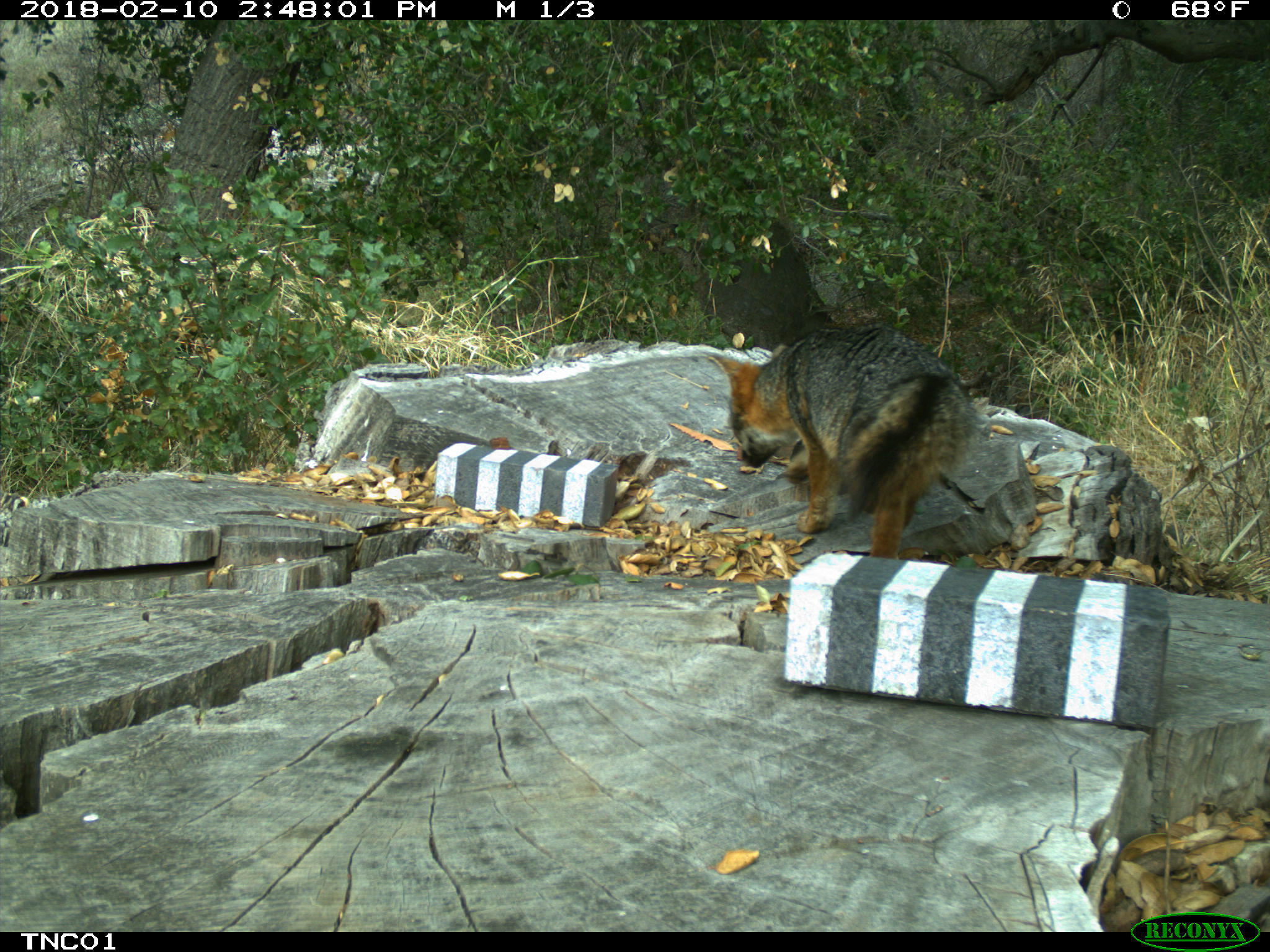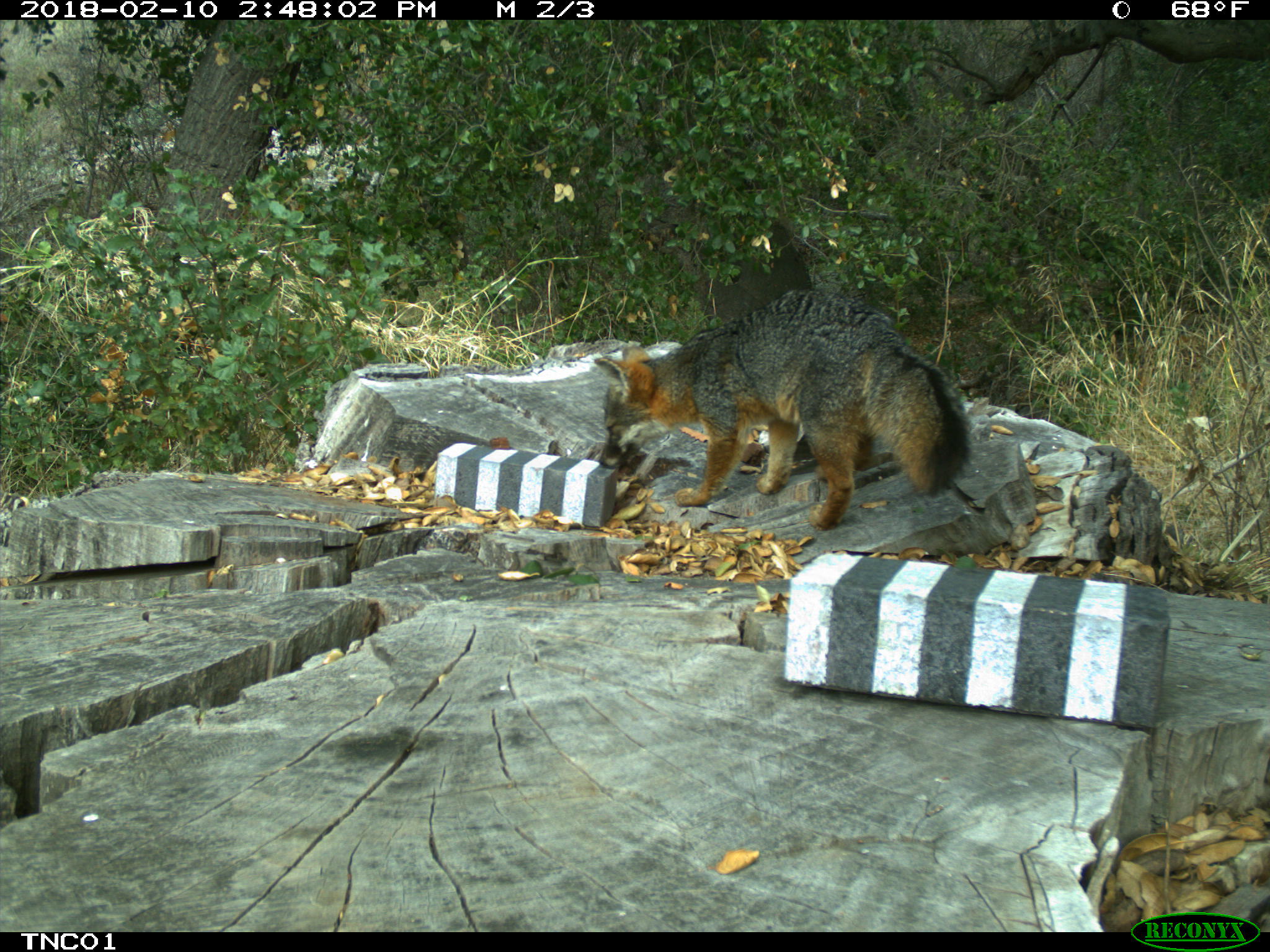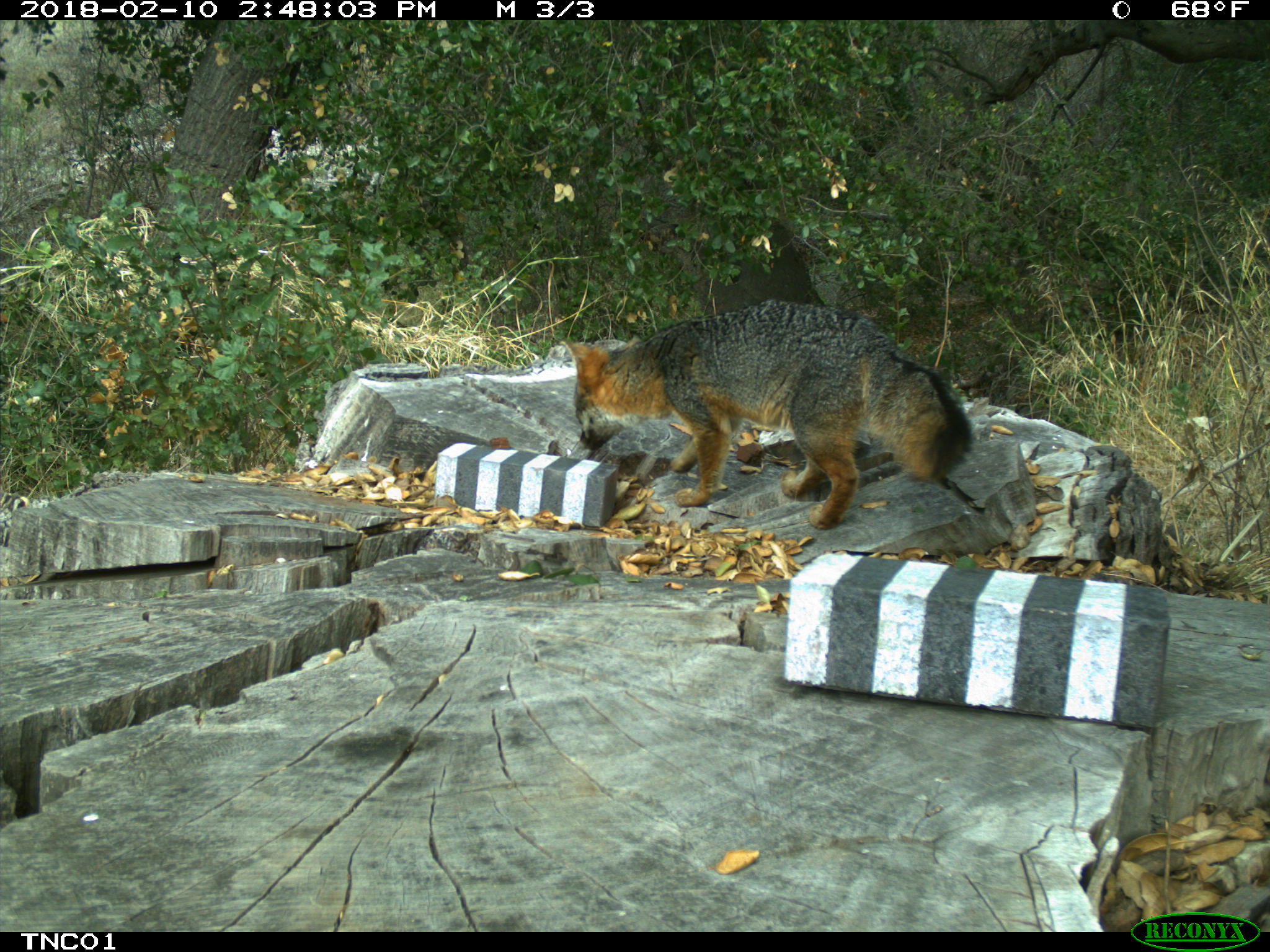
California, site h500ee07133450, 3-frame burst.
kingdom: Animalia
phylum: Chordata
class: Mammalia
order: Carnivora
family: Canidae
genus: Urocyon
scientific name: Urocyon littoralis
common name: island fox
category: fox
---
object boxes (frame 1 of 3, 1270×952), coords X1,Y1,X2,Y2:
fox: 709,321,972,557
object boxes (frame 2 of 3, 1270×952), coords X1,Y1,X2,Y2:
fox: 593,290,970,529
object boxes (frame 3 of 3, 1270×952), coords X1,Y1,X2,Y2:
fox: 556,299,975,529